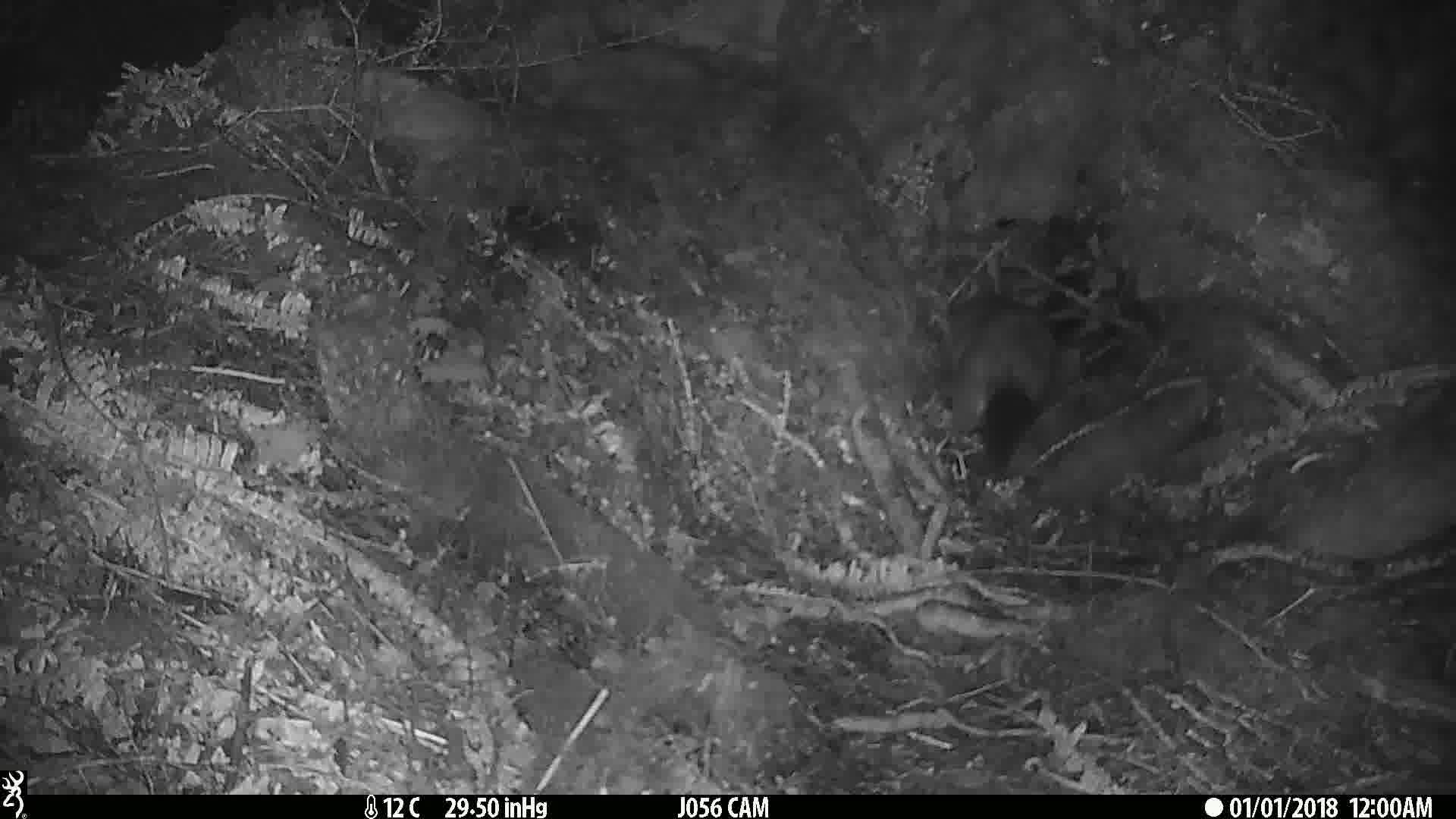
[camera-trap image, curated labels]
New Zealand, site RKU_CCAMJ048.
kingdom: Animalia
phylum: Chordata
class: Mammalia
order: Diprotodontia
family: Phalangeridae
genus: Trichosurus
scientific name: Trichosurus vulpecula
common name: common brushtail possum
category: possum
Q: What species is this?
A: Possum (common brushtail possum) (Trichosurus vulpecula).